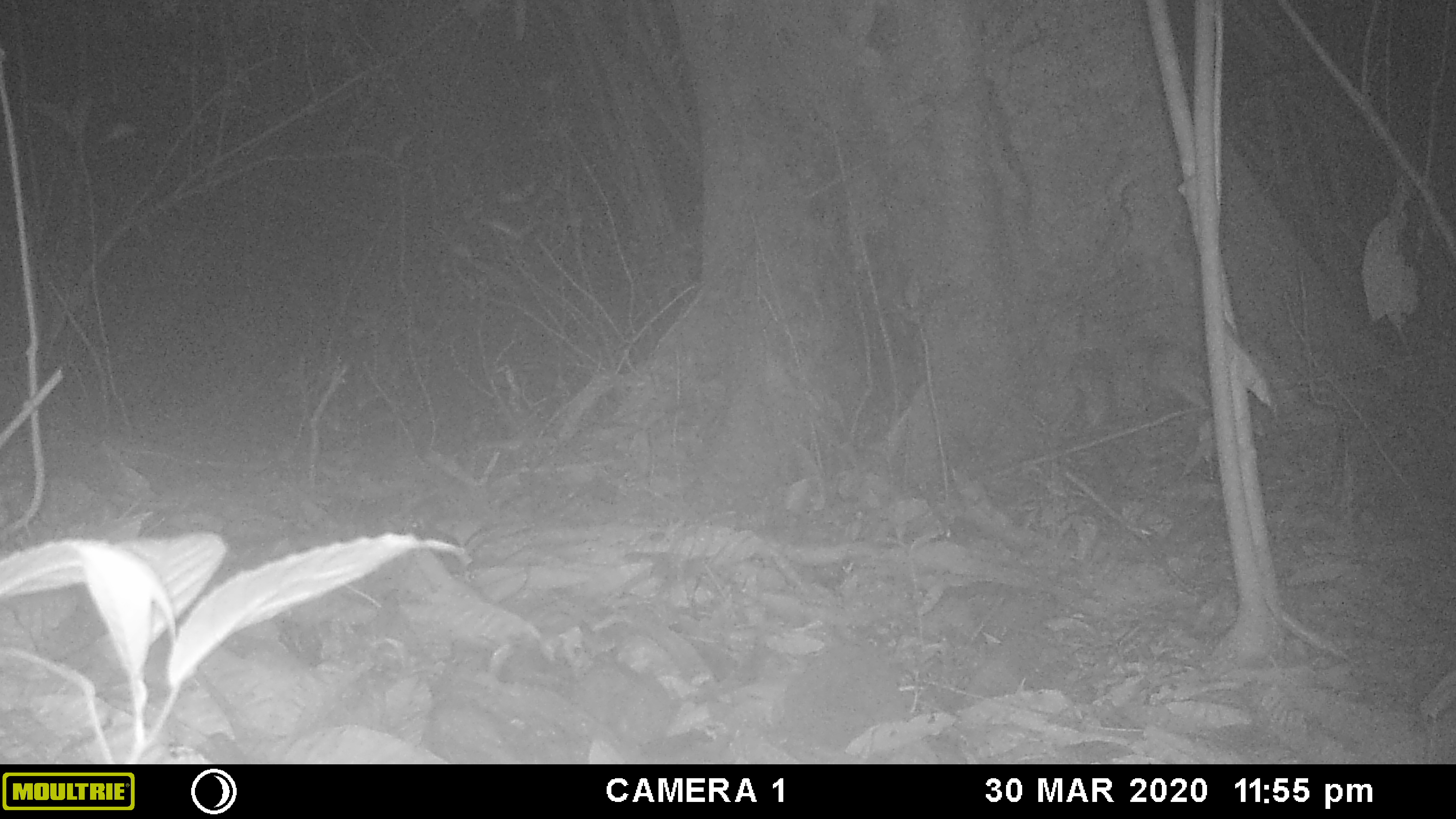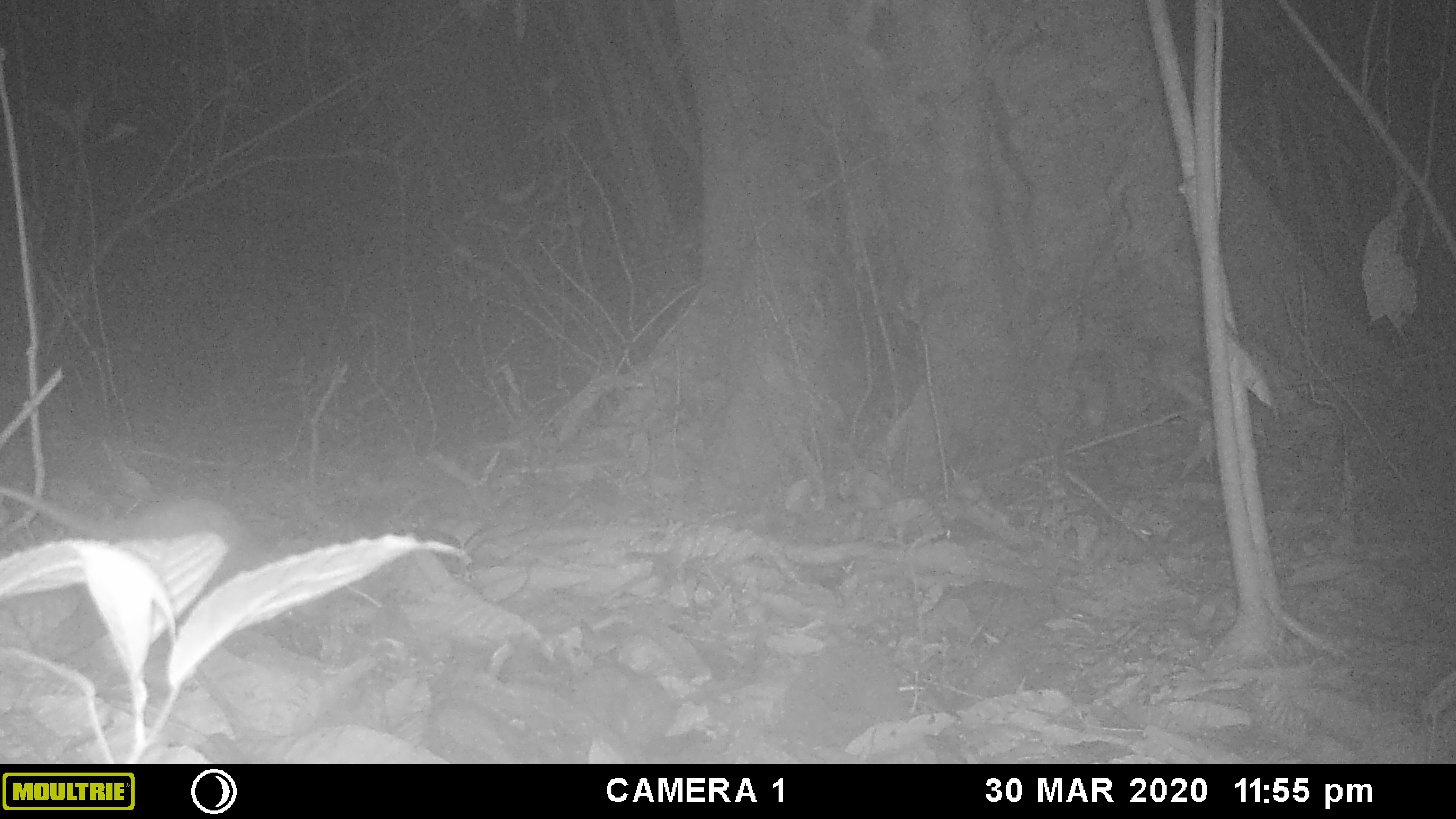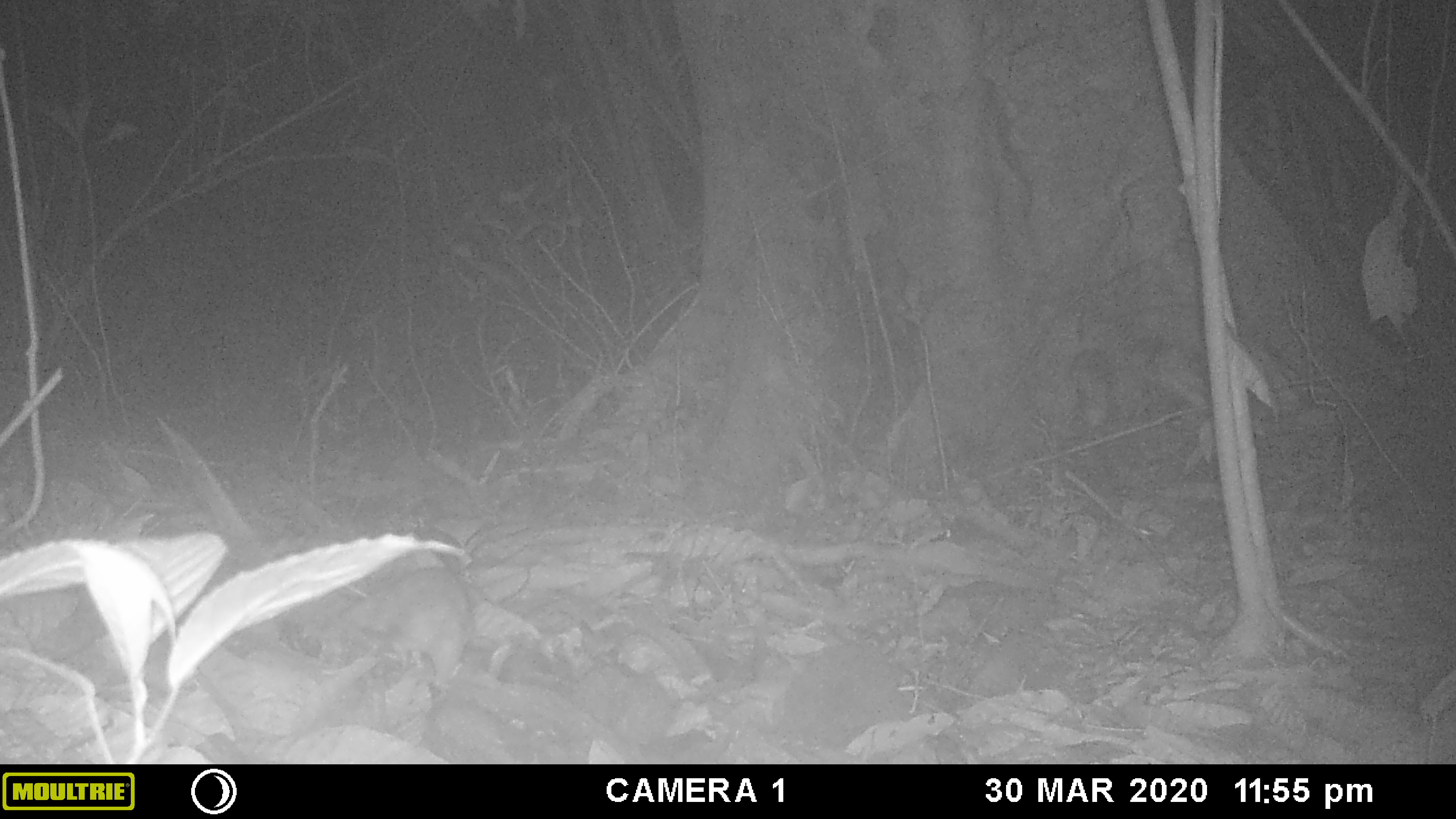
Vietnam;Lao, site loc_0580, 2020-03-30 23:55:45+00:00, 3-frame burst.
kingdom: Animalia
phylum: Chordata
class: Mammalia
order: Rodentia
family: Muridae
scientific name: Muridae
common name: old-world mice and rats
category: unidentified murid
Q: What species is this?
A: Unidentified murid (old-world mice and rats) (Muridae).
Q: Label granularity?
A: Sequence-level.